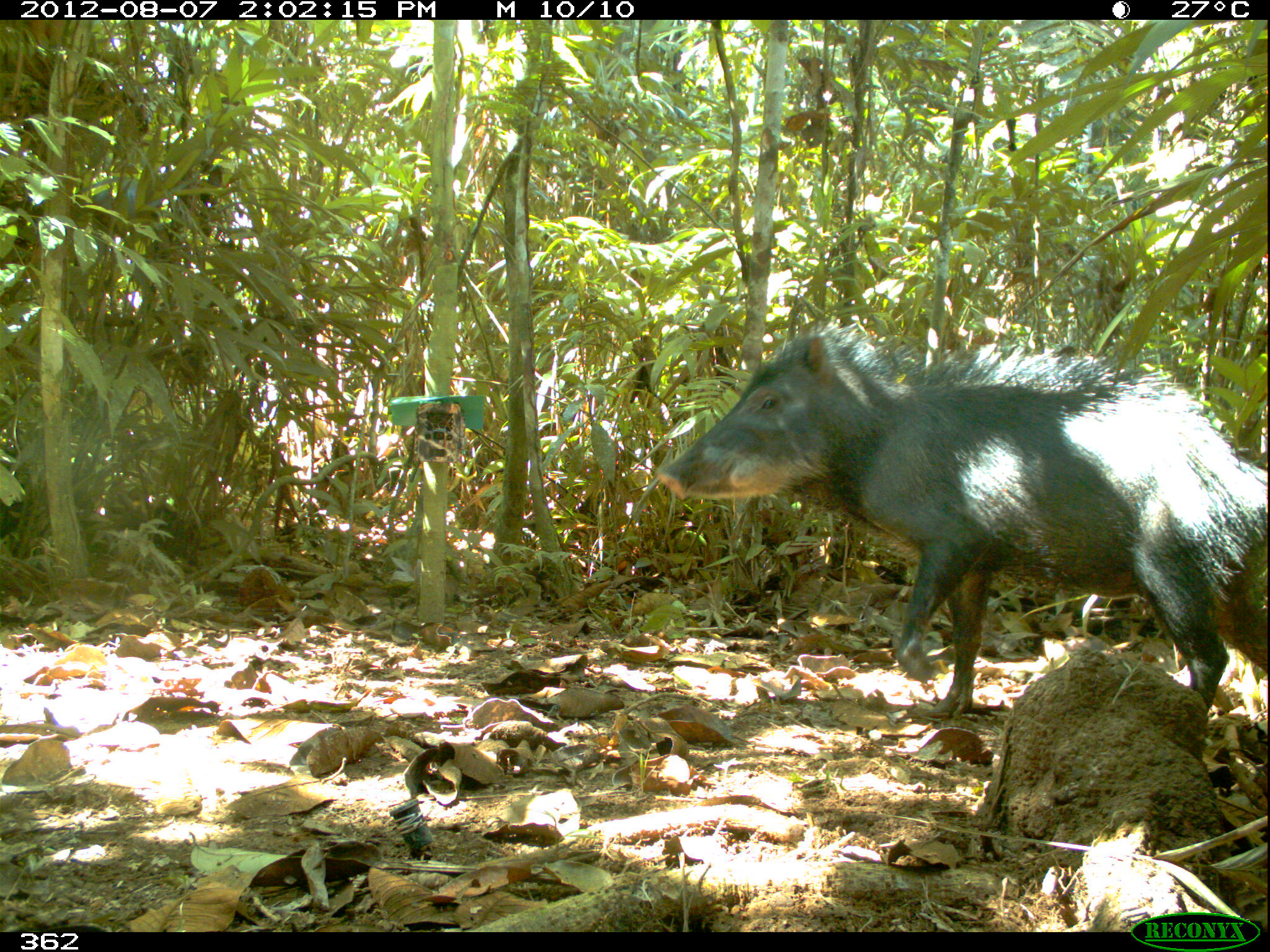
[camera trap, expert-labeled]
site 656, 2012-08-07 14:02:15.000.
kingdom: Animalia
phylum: Chordata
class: Mammalia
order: Artiodactyla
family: Tayassuidae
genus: Tayassu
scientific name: Tayassu pecari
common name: white-lipped peccary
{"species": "Tayassu pecari (white-lipped peccary)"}